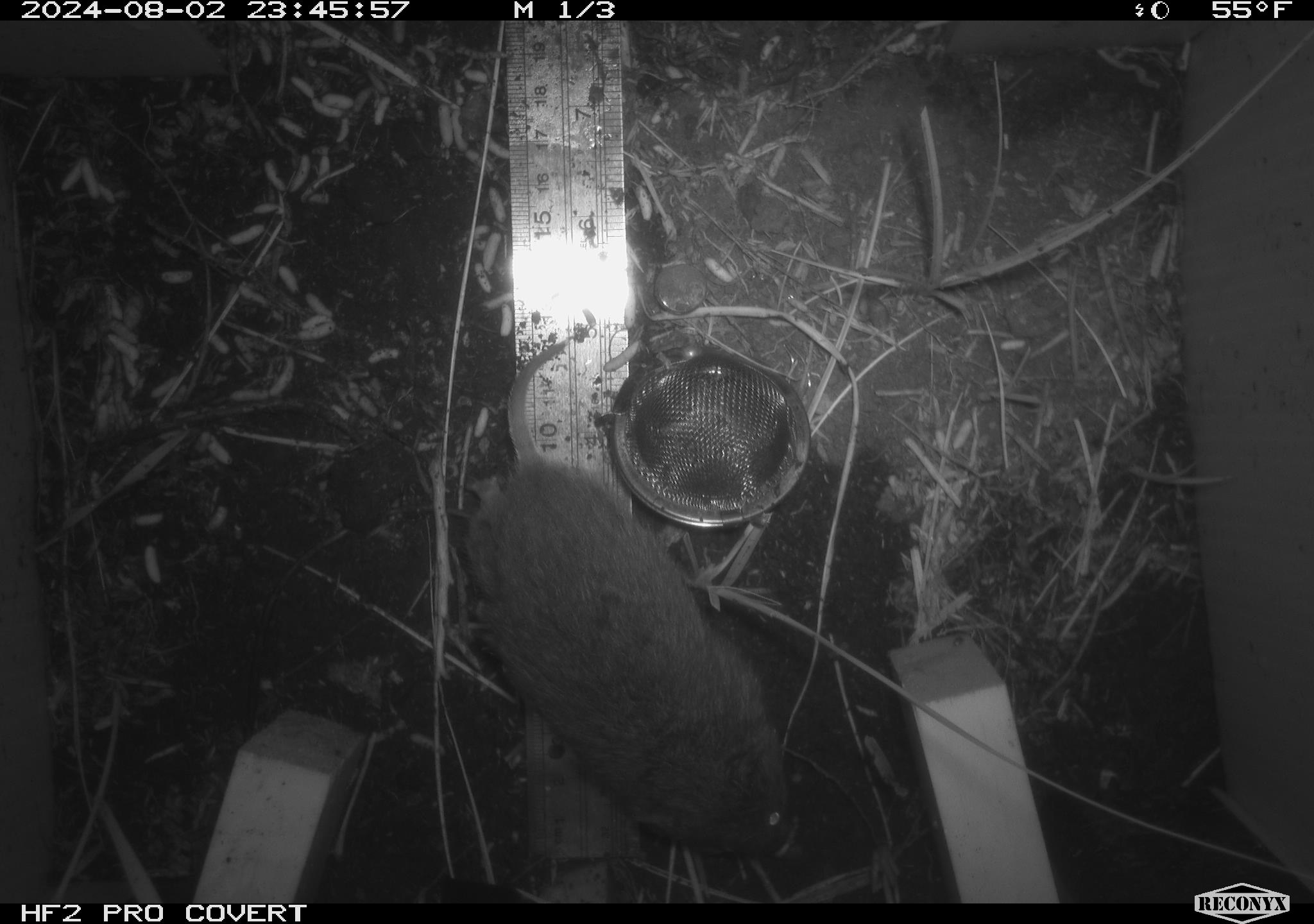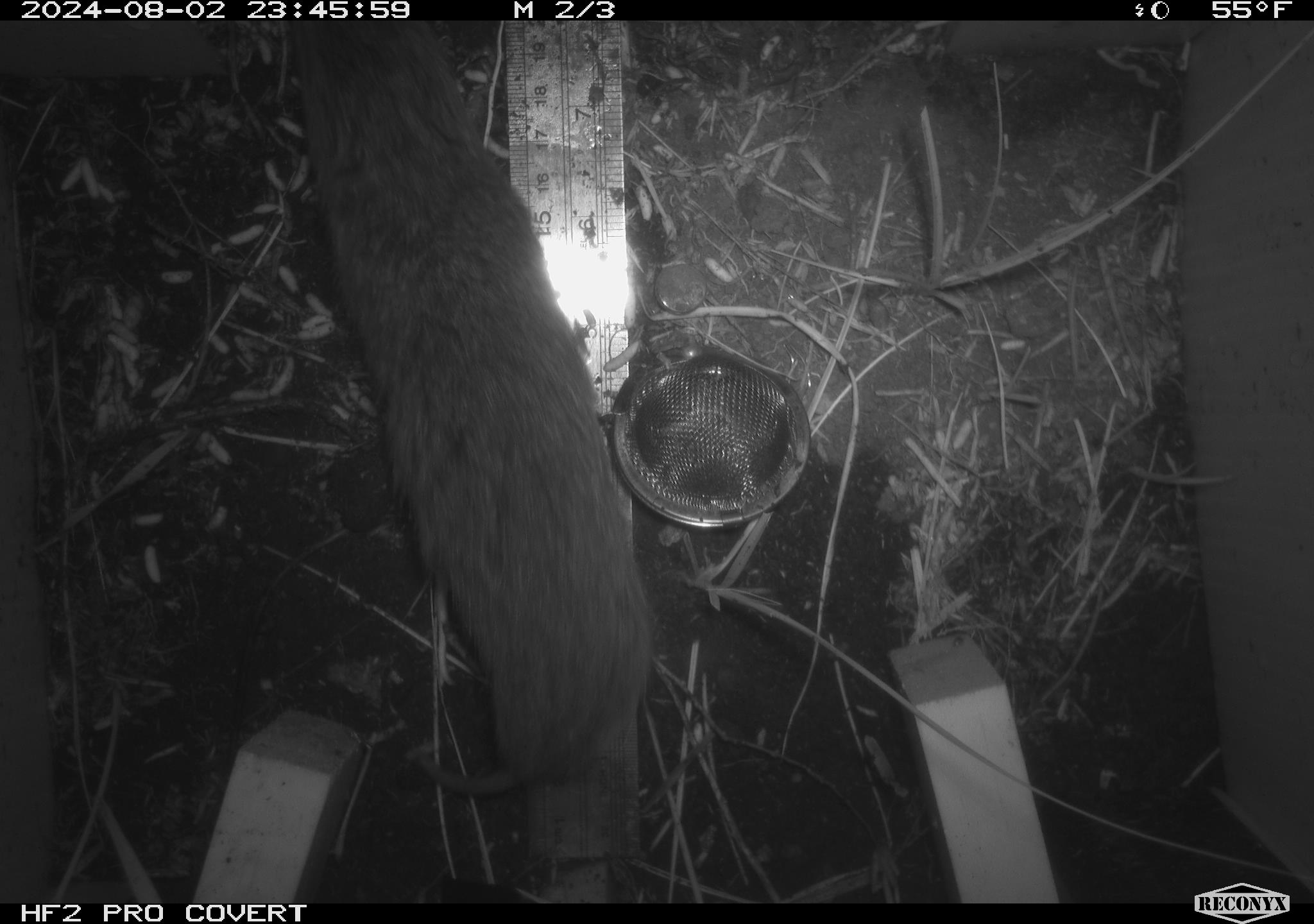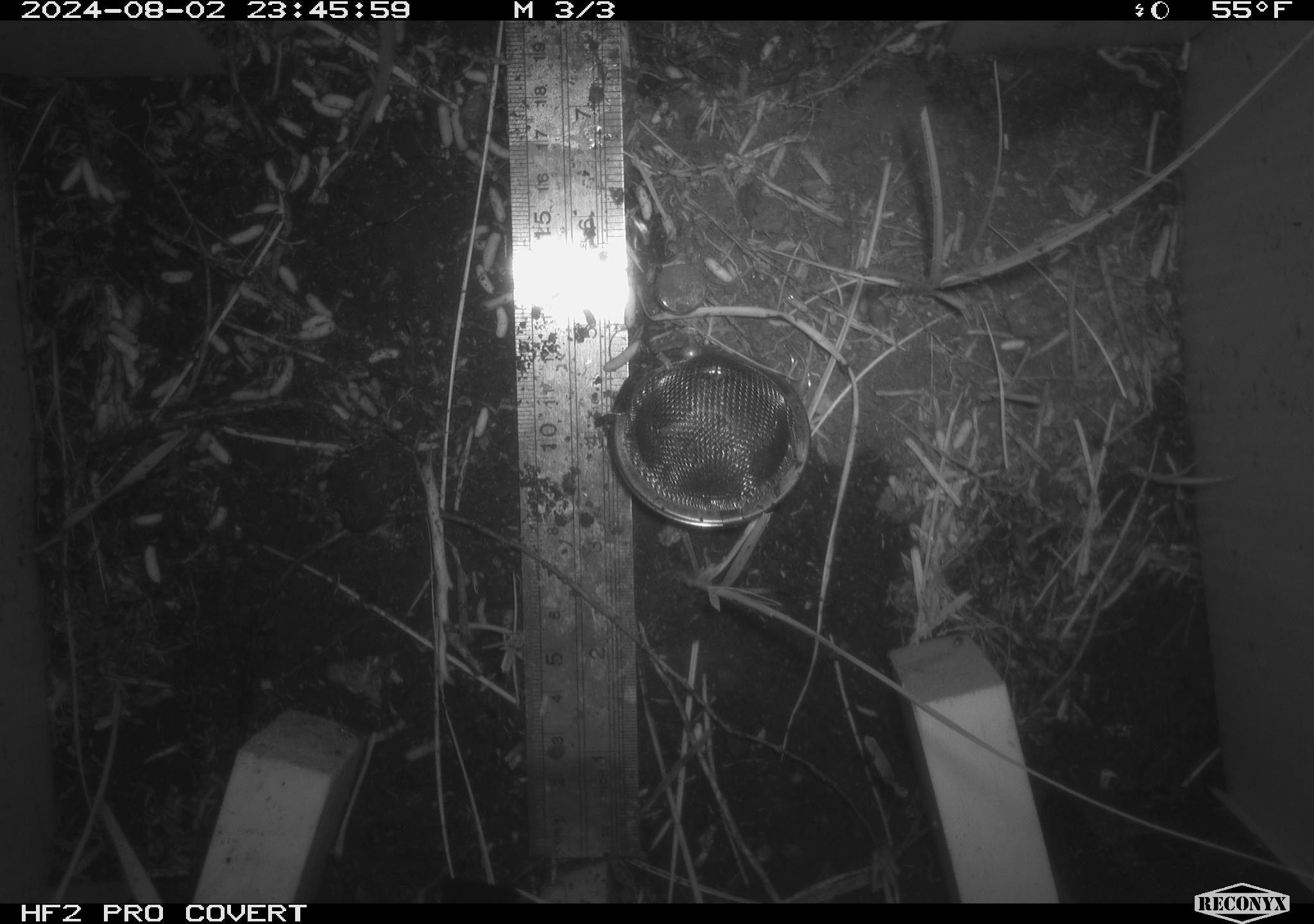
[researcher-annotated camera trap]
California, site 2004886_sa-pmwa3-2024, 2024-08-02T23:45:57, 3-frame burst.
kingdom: Animalia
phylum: Chordata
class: Mammalia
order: Rodentia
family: Cricetidae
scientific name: Arvicolinae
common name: voles, lemmings, and muskrats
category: arvicolinae subfamily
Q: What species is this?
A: Arvicolinae subfamily (voles, lemmings, and muskrats) (Arvicolinae).